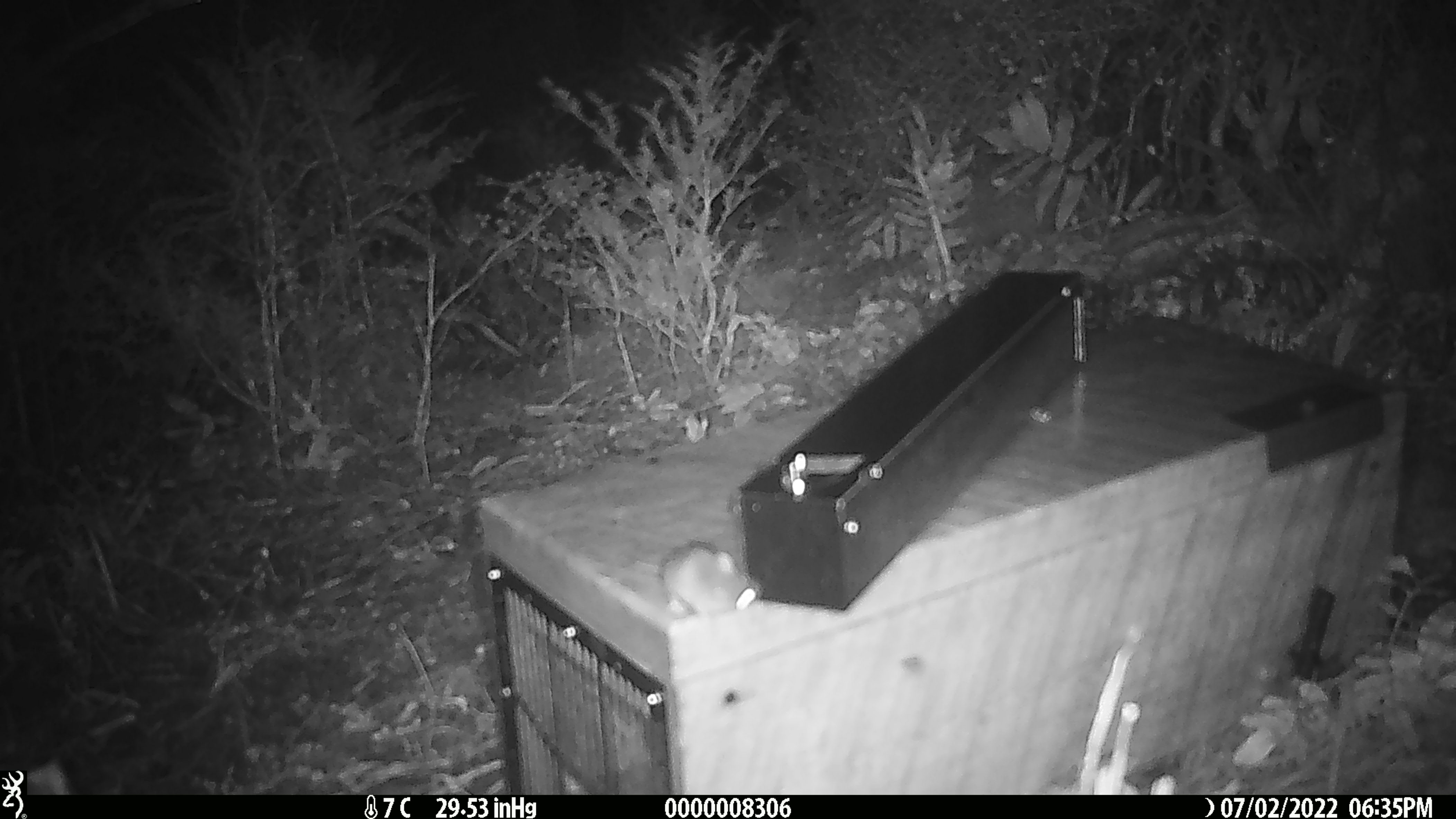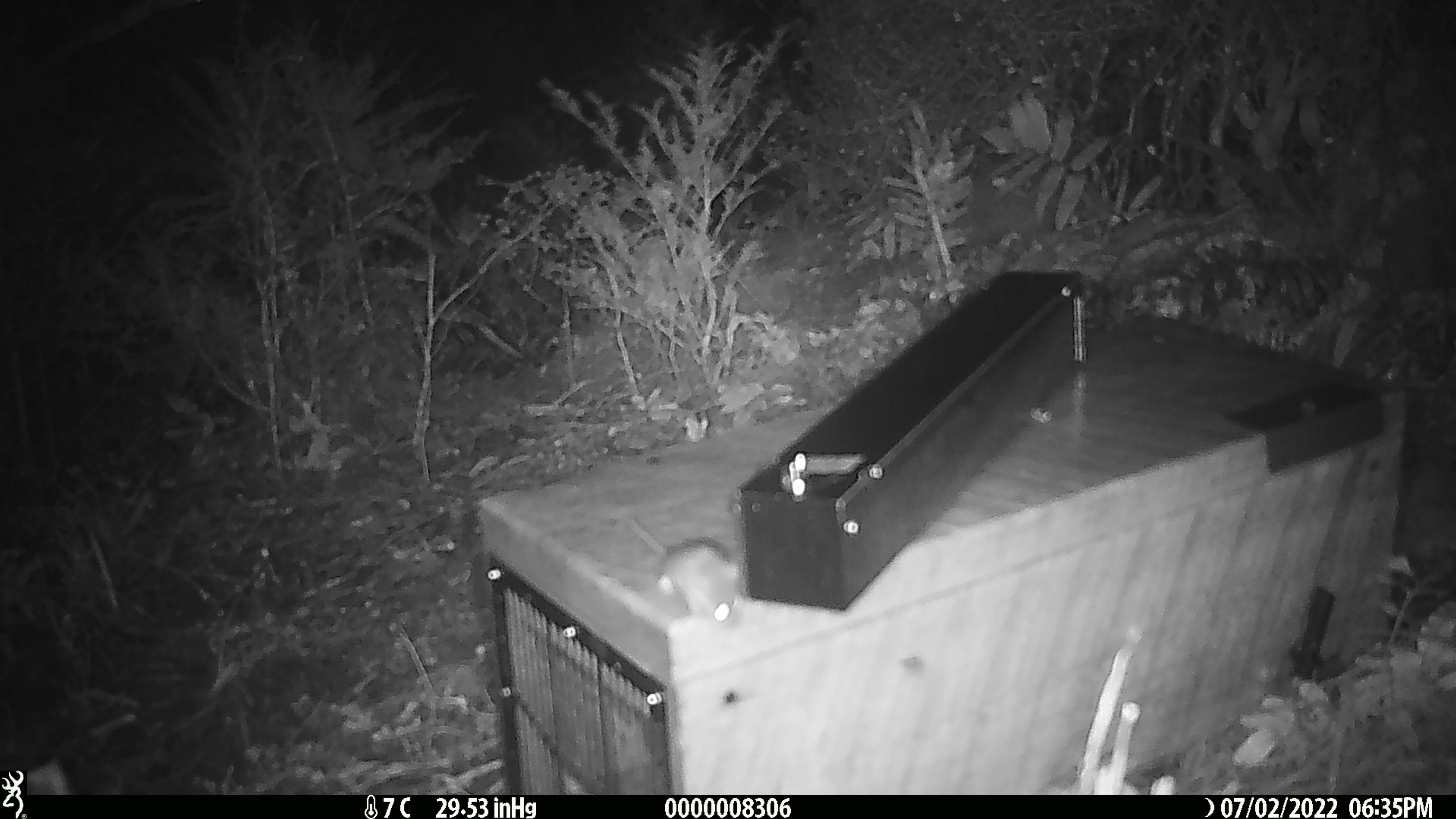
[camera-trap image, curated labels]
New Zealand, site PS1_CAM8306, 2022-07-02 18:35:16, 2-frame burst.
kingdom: Animalia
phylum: Chordata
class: Mammalia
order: Rodentia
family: Muridae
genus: Mus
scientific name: Mus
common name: mouse